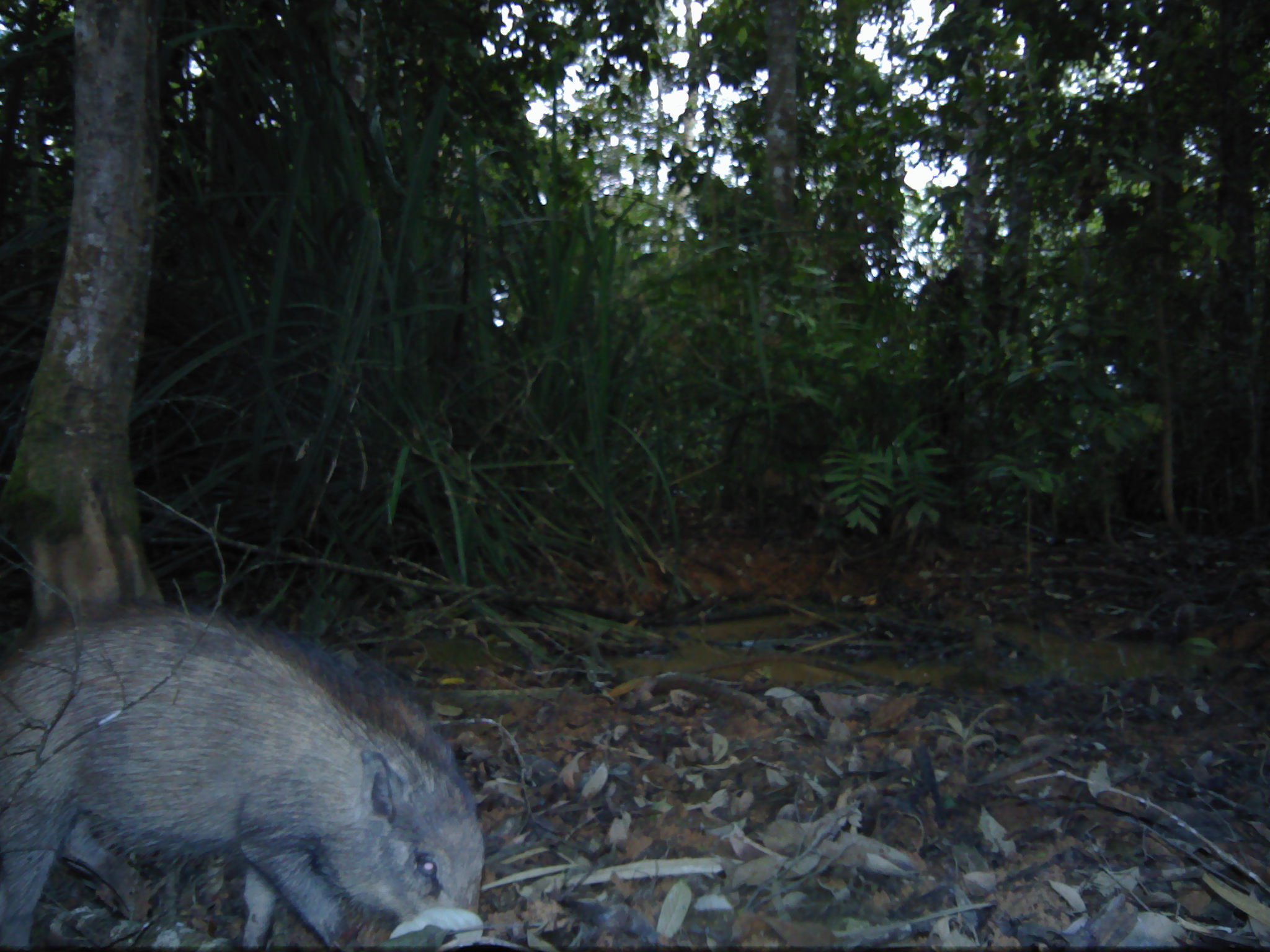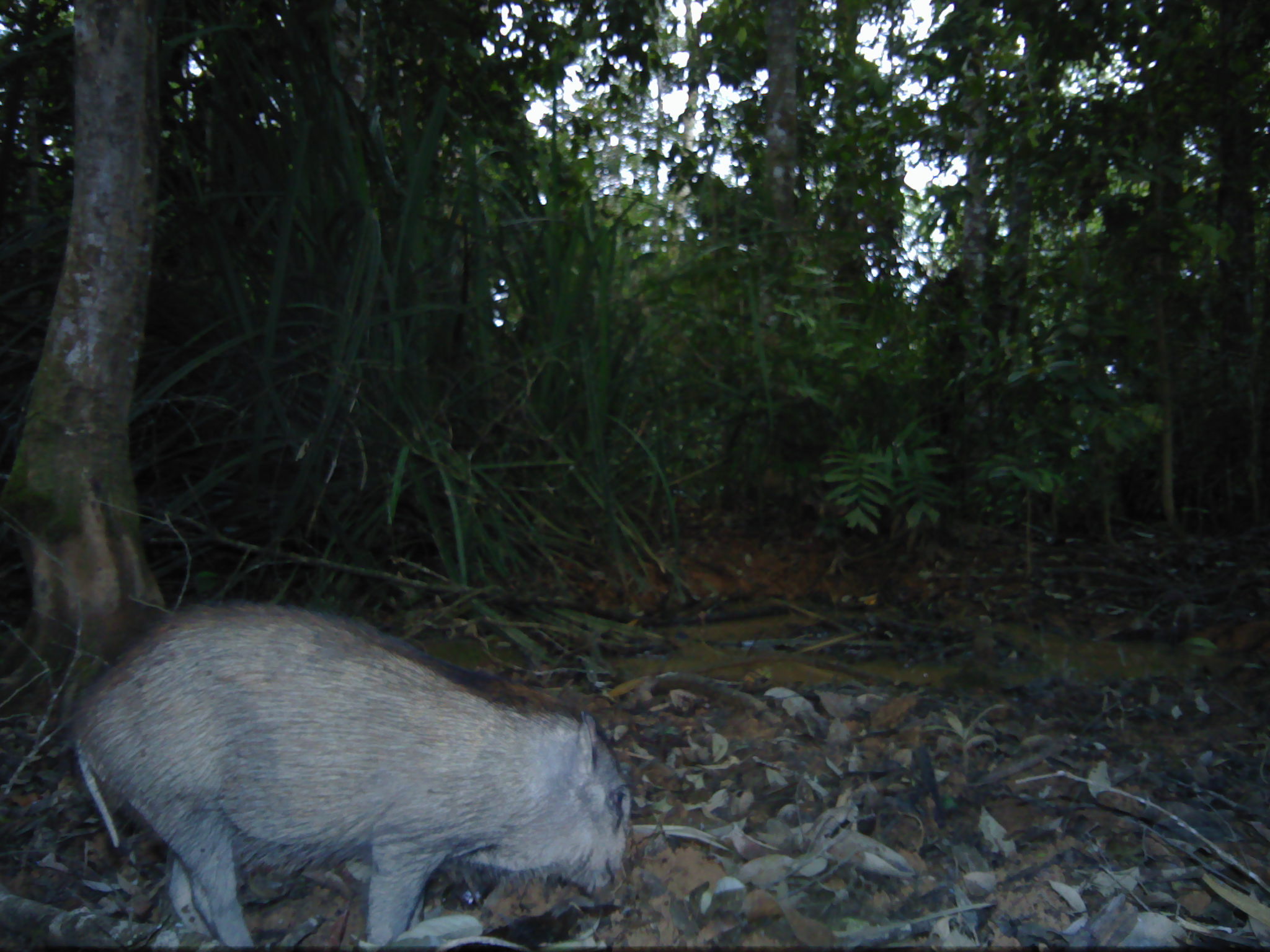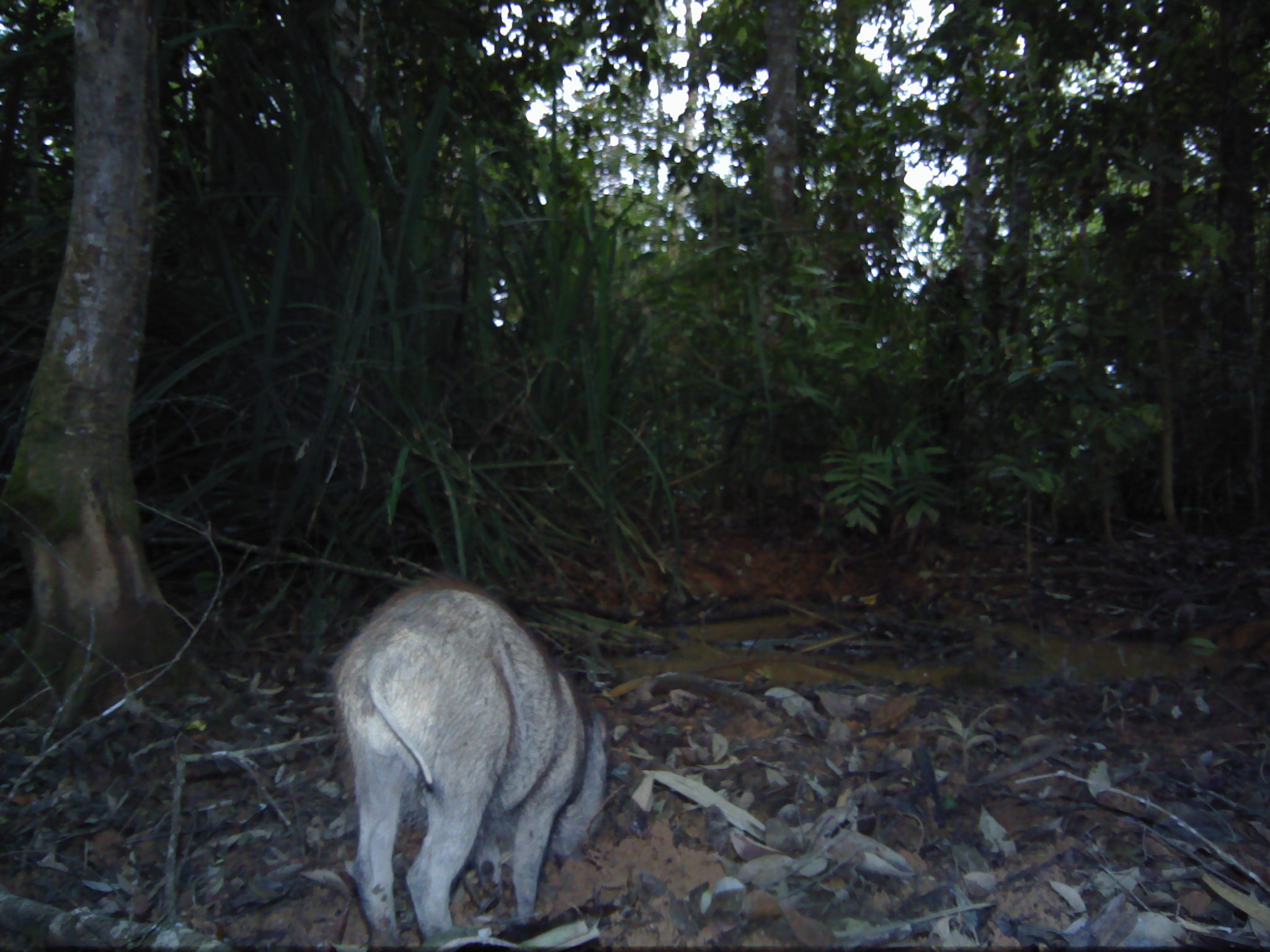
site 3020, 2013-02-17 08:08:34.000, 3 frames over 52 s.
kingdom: Animalia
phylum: Chordata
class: Mammalia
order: Artiodactyla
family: Suidae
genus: Sus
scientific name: Sus scrofa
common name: wild boar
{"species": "Sus scrofa (wild boar)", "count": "1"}